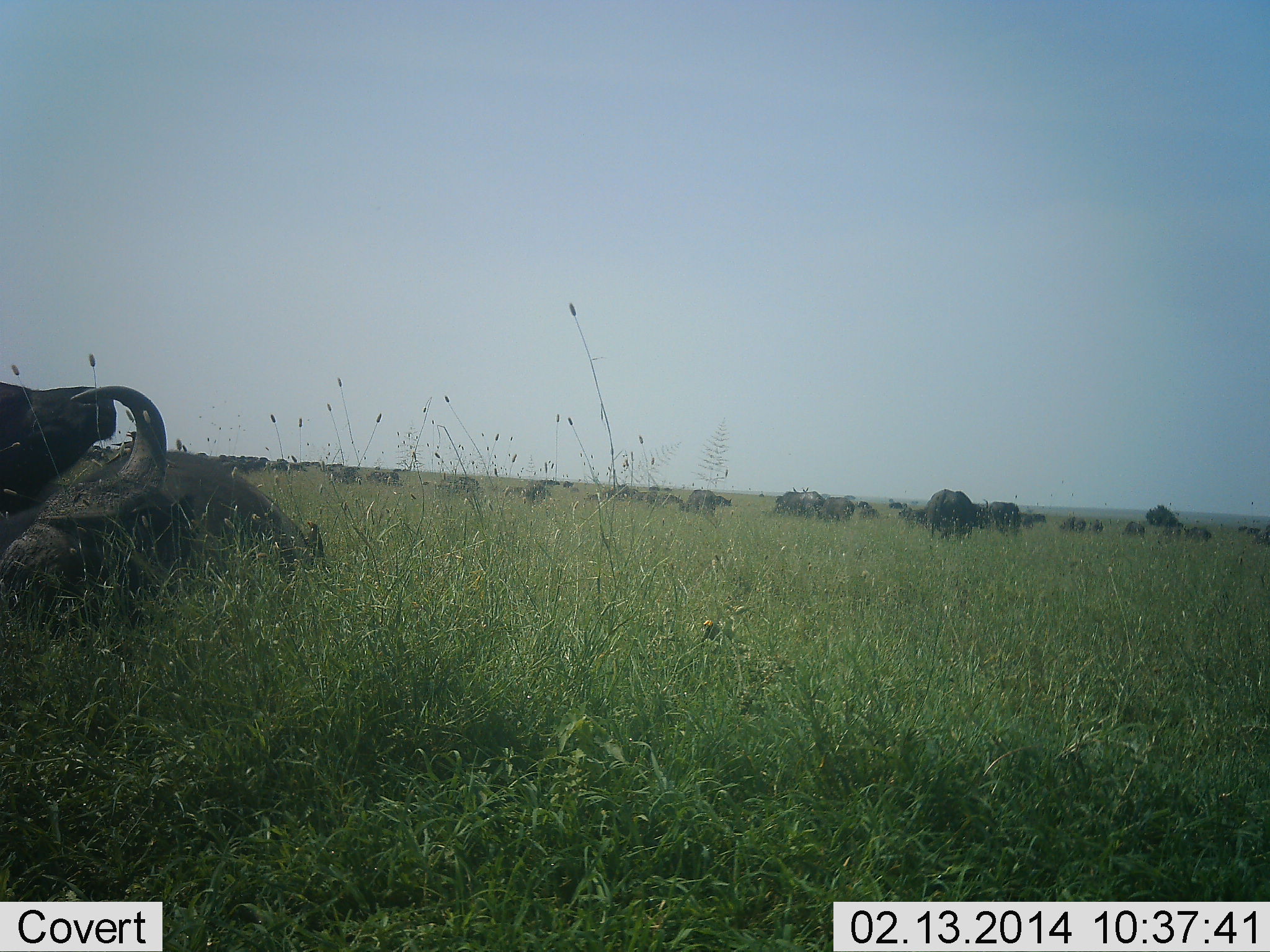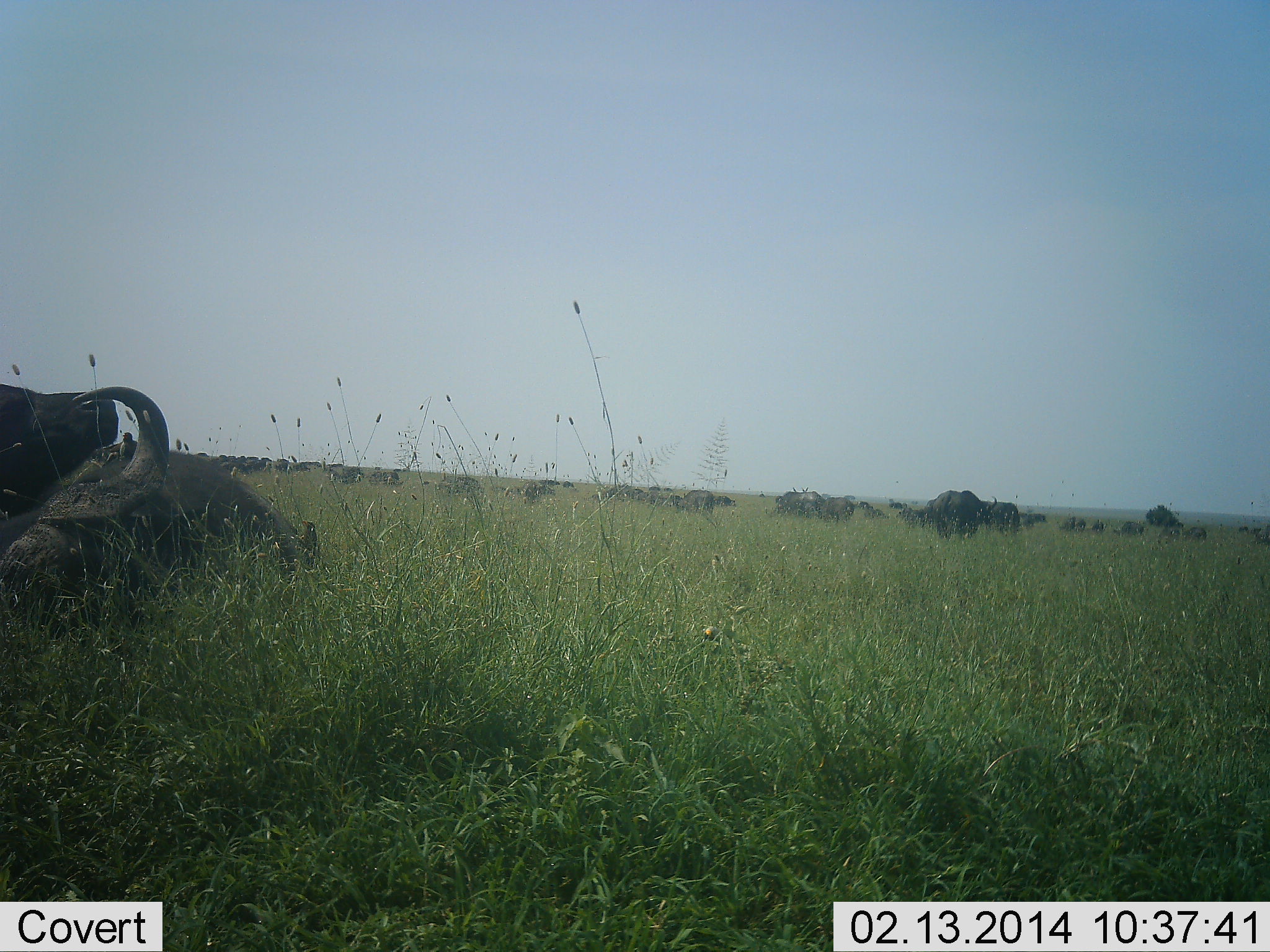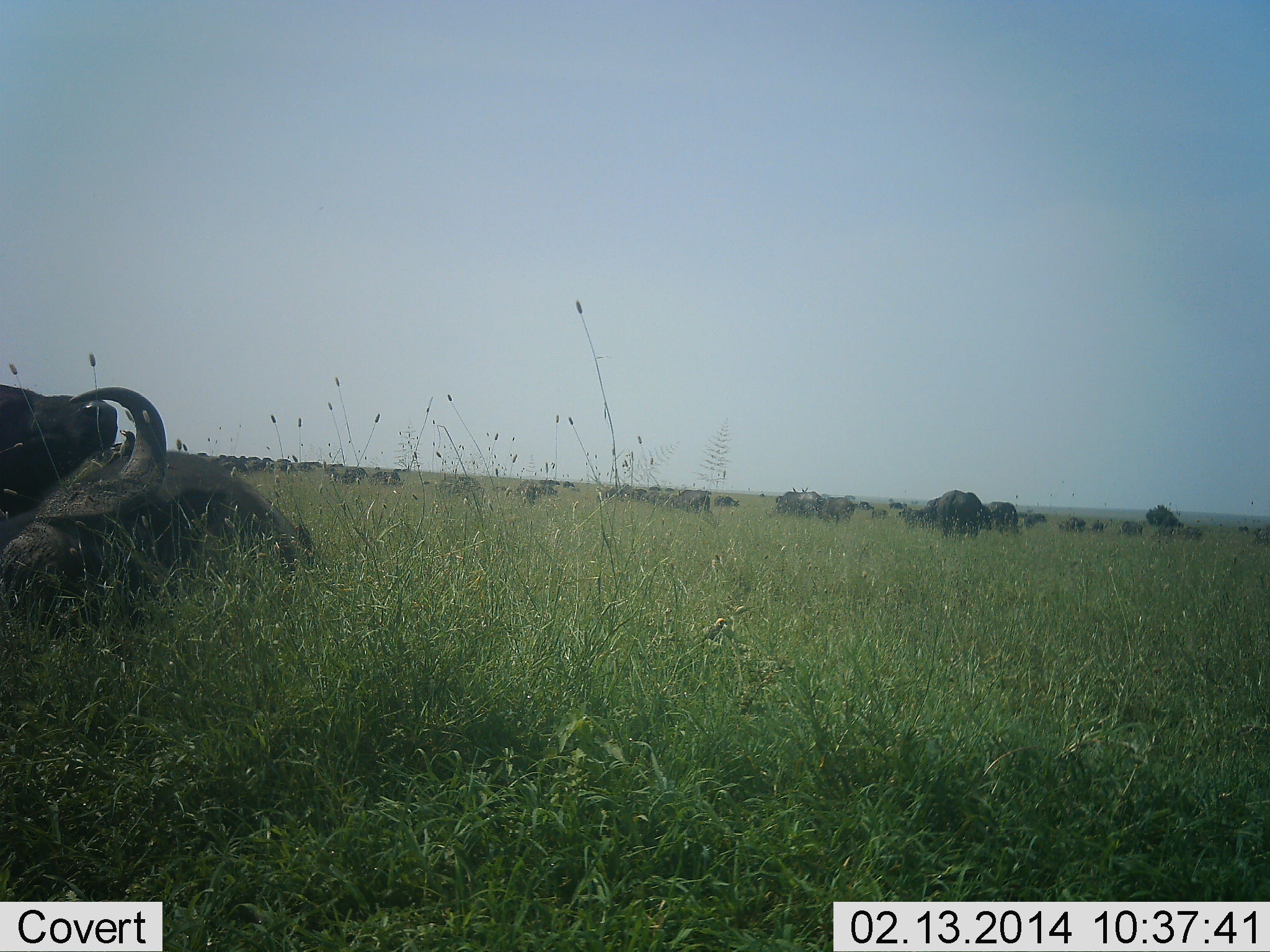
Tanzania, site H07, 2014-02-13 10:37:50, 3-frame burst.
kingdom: Animalia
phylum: Chordata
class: Mammalia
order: Artiodactyla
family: Bovidae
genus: Syncerus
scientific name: Syncerus caffer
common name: cape buffalo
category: buffalo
Buffalo (cape buffalo) (Syncerus caffer), count 11-50. Behavior (volunteer vote fractions): standing 51%, resting 78%, moving 20%, interacting 2%. Young present (vote fraction): 0%. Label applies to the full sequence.